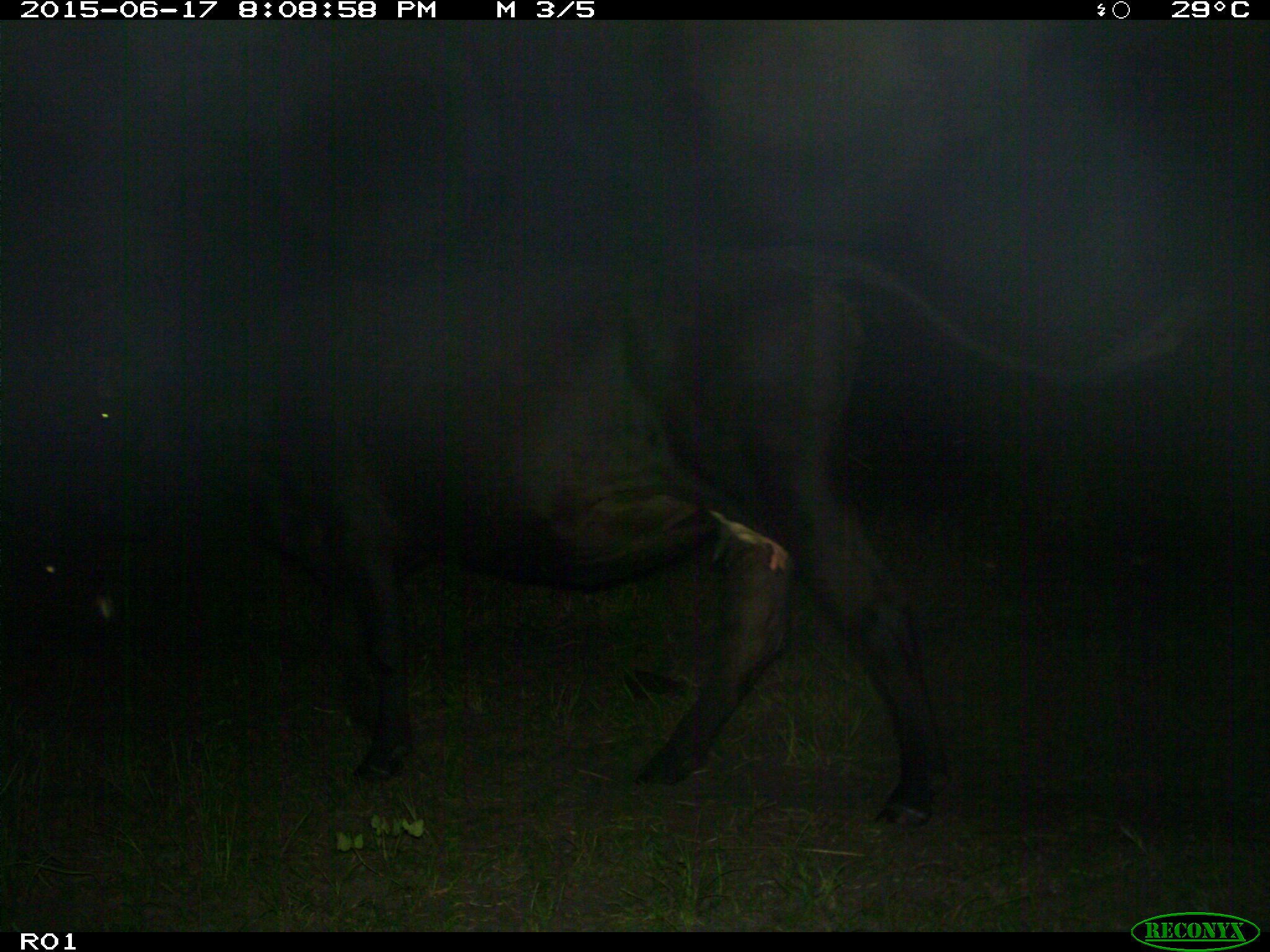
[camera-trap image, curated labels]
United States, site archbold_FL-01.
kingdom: Animalia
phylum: Chordata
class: Mammalia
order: Artiodactyla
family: Bovidae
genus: Bos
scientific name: Bos taurus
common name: domestic cow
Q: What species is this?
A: Bos taurus (domestic cow).